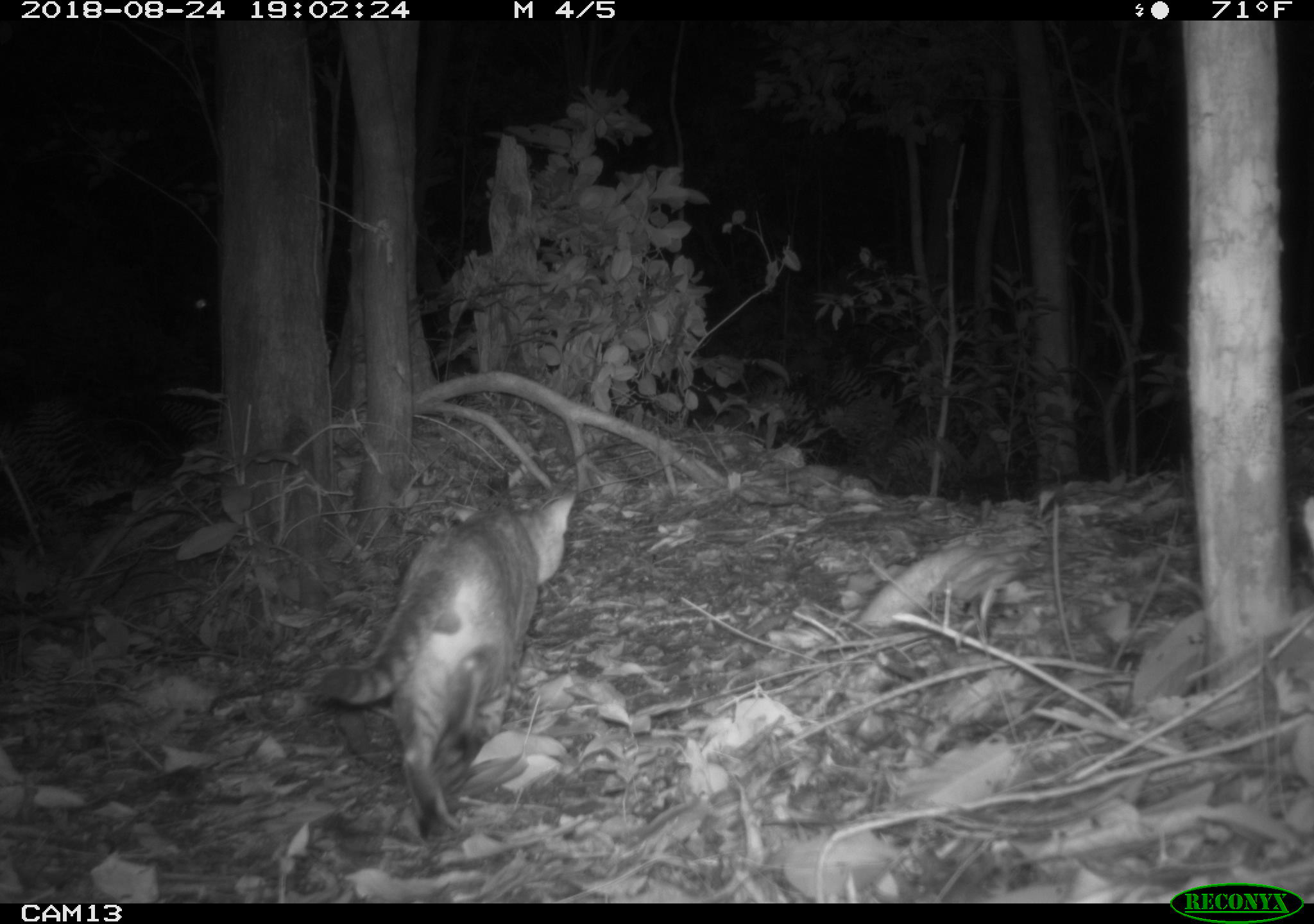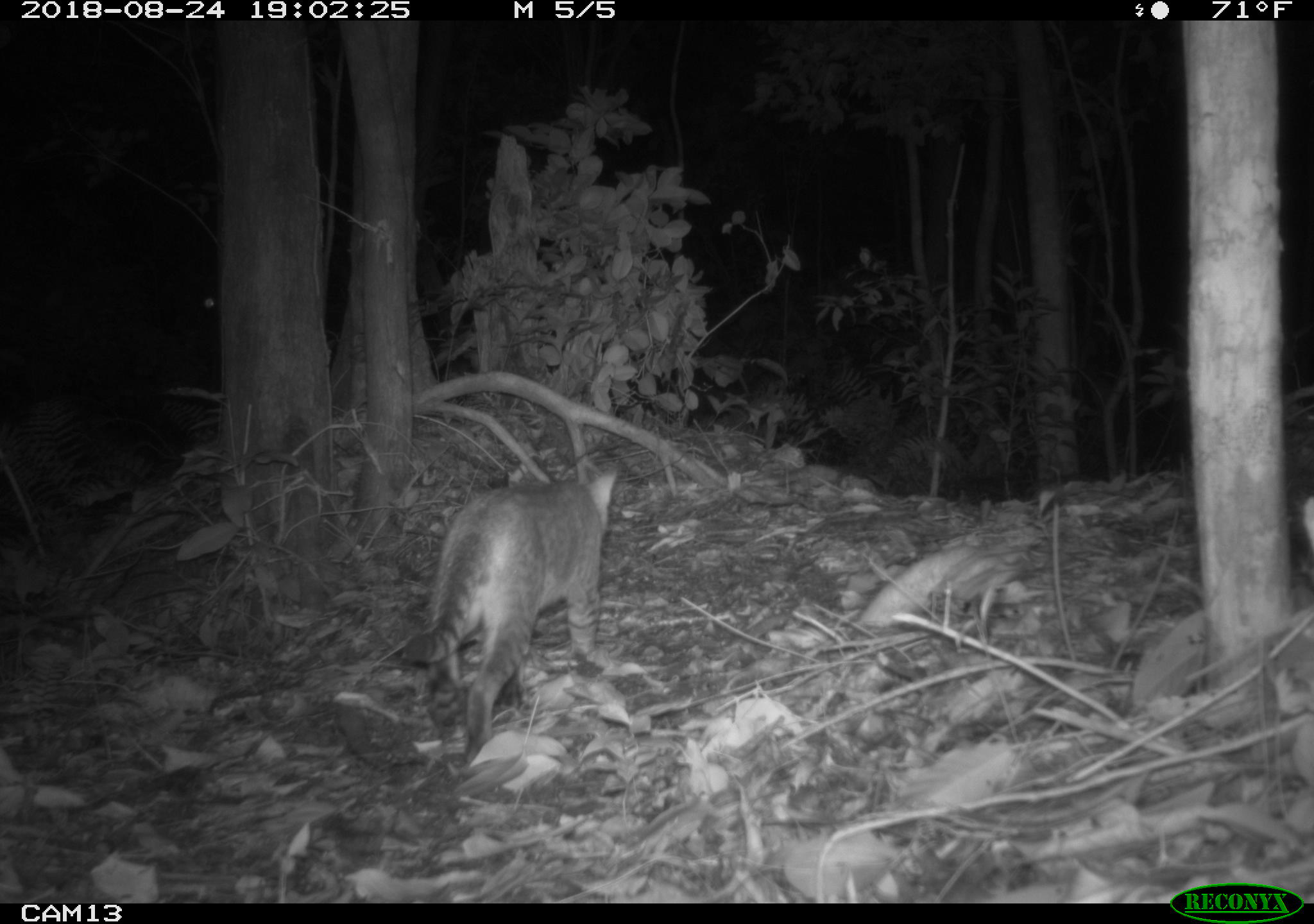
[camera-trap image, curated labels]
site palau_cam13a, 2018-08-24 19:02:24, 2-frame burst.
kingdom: Animalia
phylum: Chordata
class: Mammalia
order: Carnivora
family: Felidae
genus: Felis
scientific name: Felis catus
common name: cat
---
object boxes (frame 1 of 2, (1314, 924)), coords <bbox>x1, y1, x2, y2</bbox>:
cat: <bbox>311, 477, 583, 836</bbox>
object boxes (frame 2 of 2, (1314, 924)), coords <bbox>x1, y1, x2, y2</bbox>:
cat: <bbox>398, 453, 631, 768</bbox>